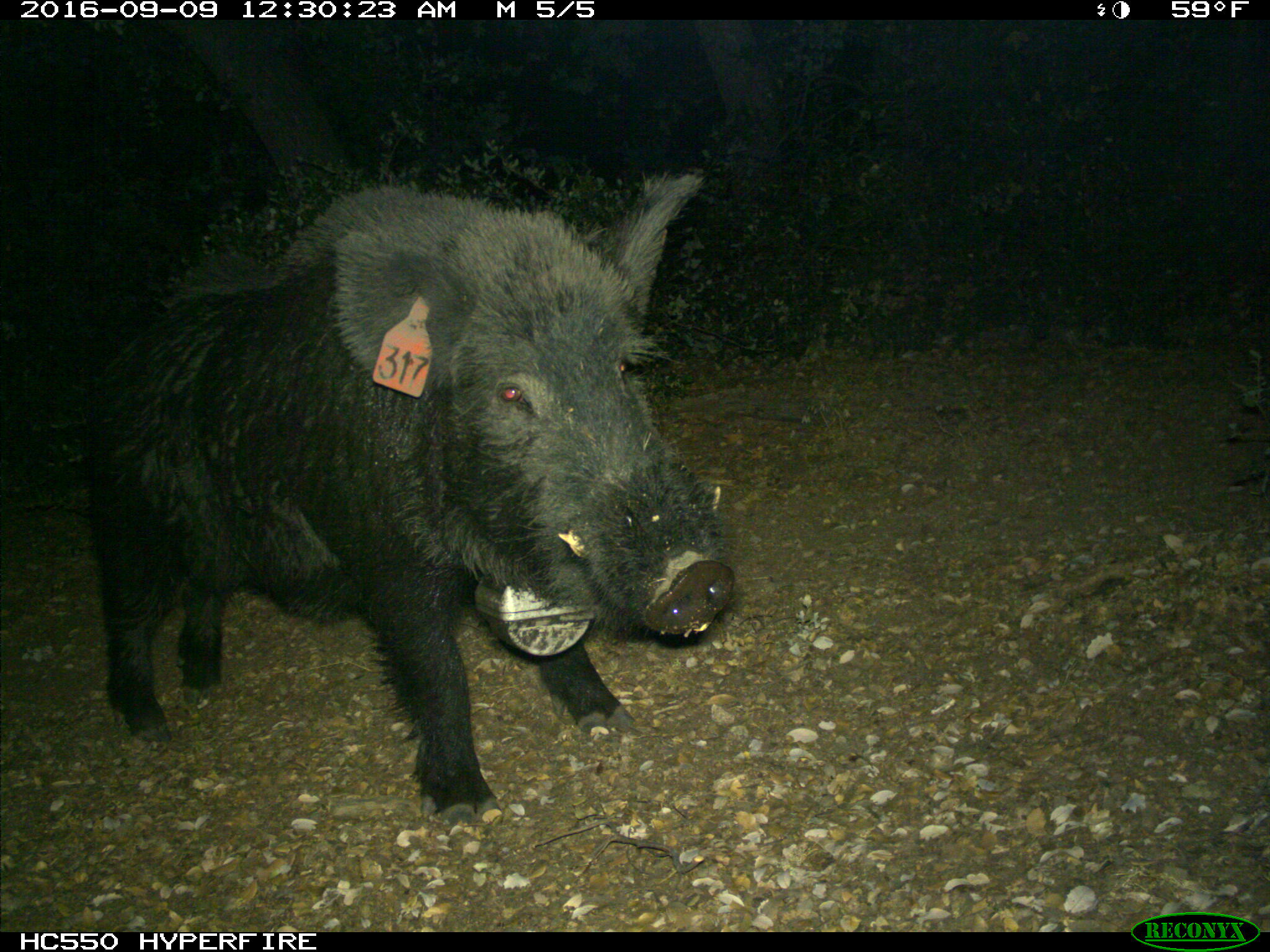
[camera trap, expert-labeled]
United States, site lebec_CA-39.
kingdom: Animalia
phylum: Chordata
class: Mammalia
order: Artiodactyla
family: Suidae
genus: Sus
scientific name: Sus scrofa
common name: wild boar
Sus scrofa (wild boar).